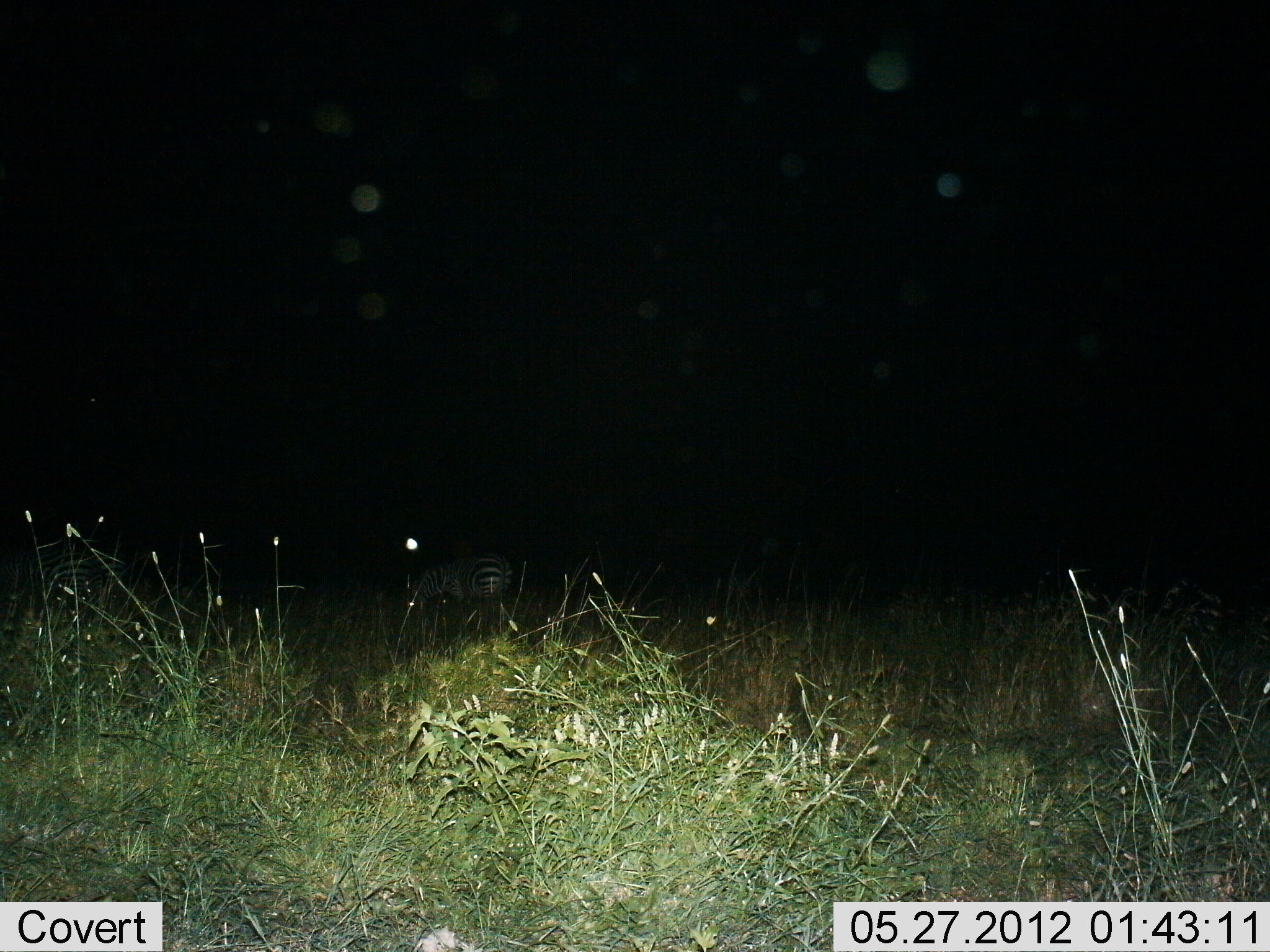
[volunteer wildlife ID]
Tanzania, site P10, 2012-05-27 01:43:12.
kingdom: Animalia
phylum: Chordata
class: Mammalia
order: Perissodactyla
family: Equidae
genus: Equus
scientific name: Equus quagga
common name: plains zebra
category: zebra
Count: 1.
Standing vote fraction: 80%.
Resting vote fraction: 0%.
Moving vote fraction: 0%.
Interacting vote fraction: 0%.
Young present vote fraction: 0%.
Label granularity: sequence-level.